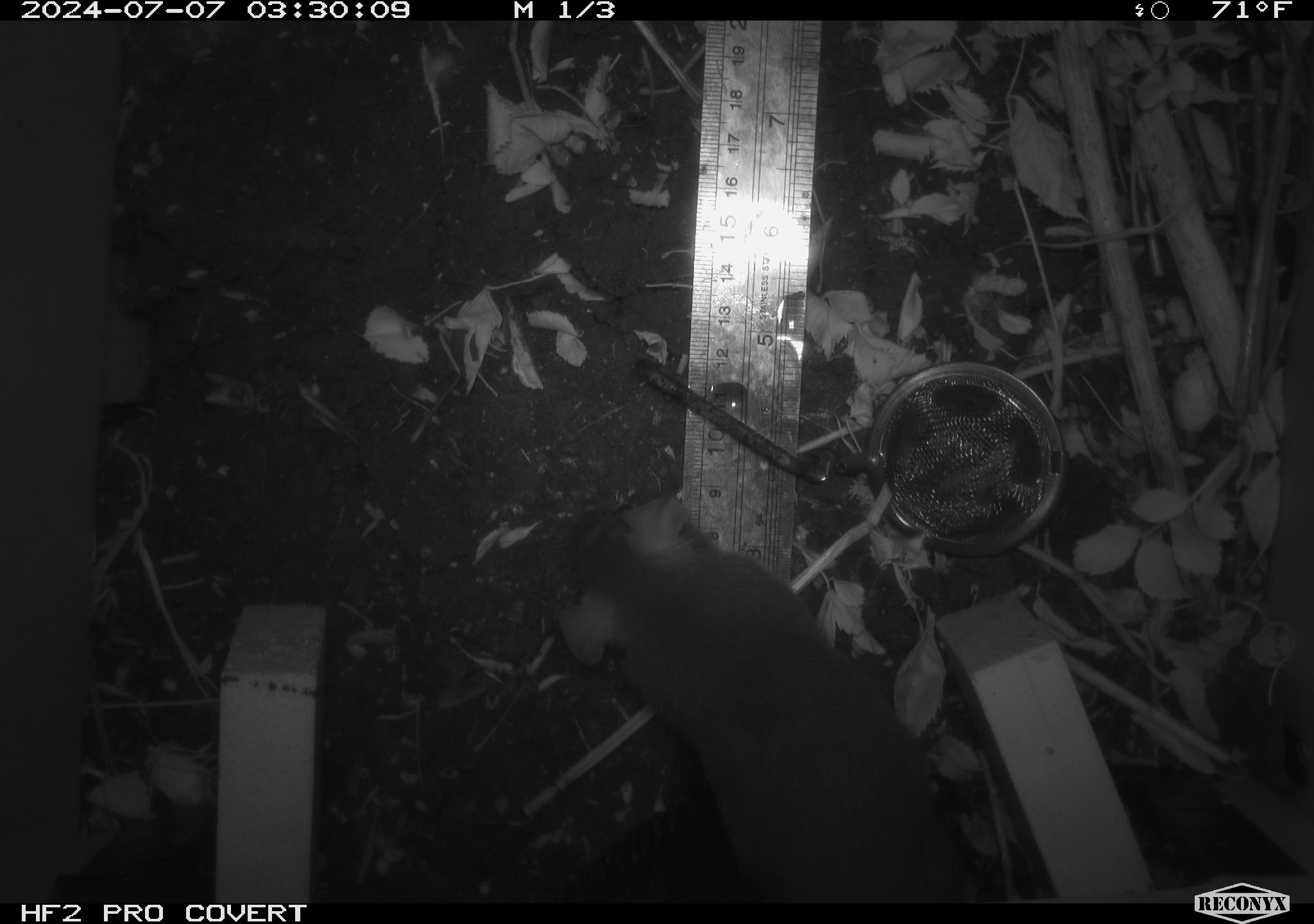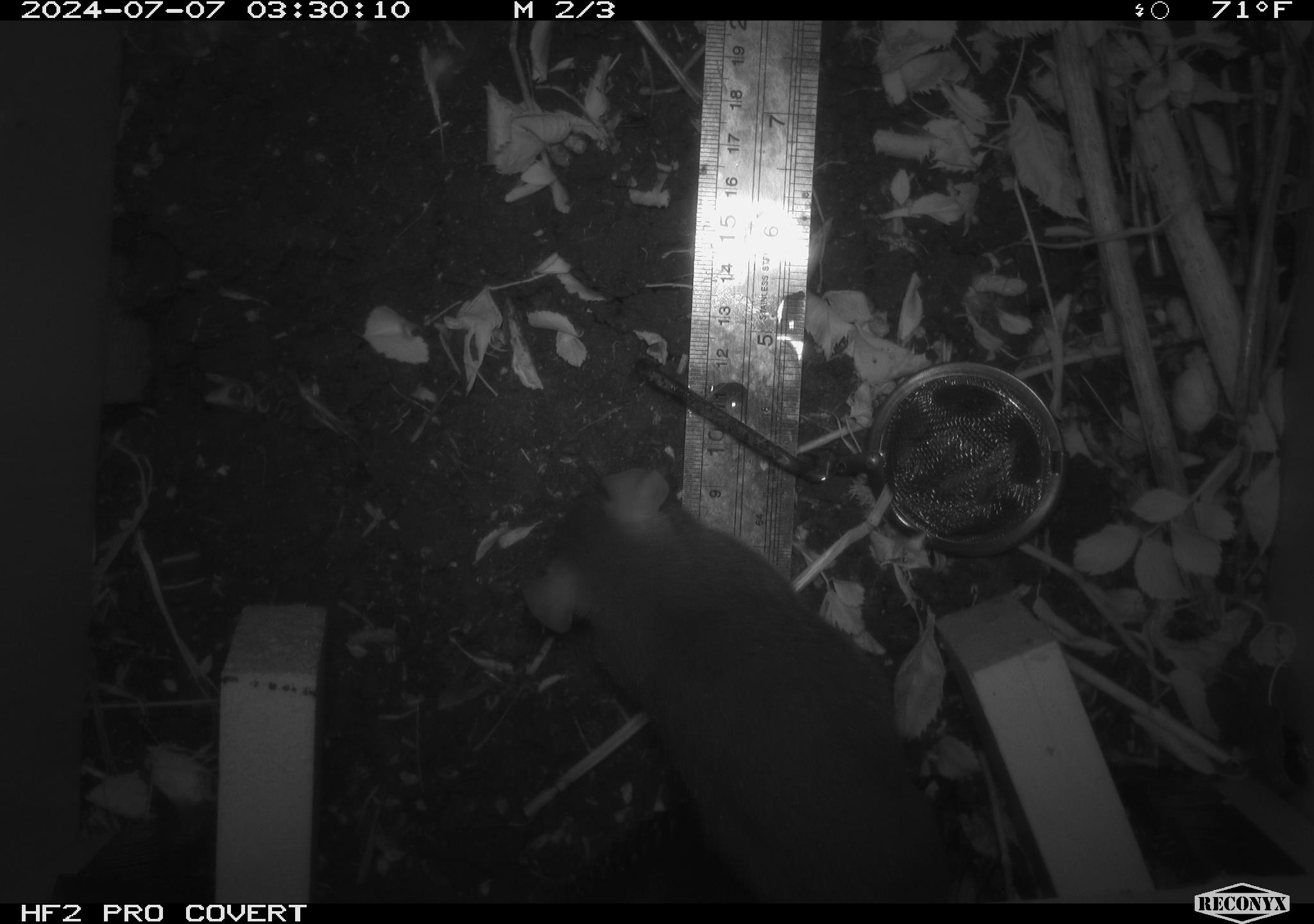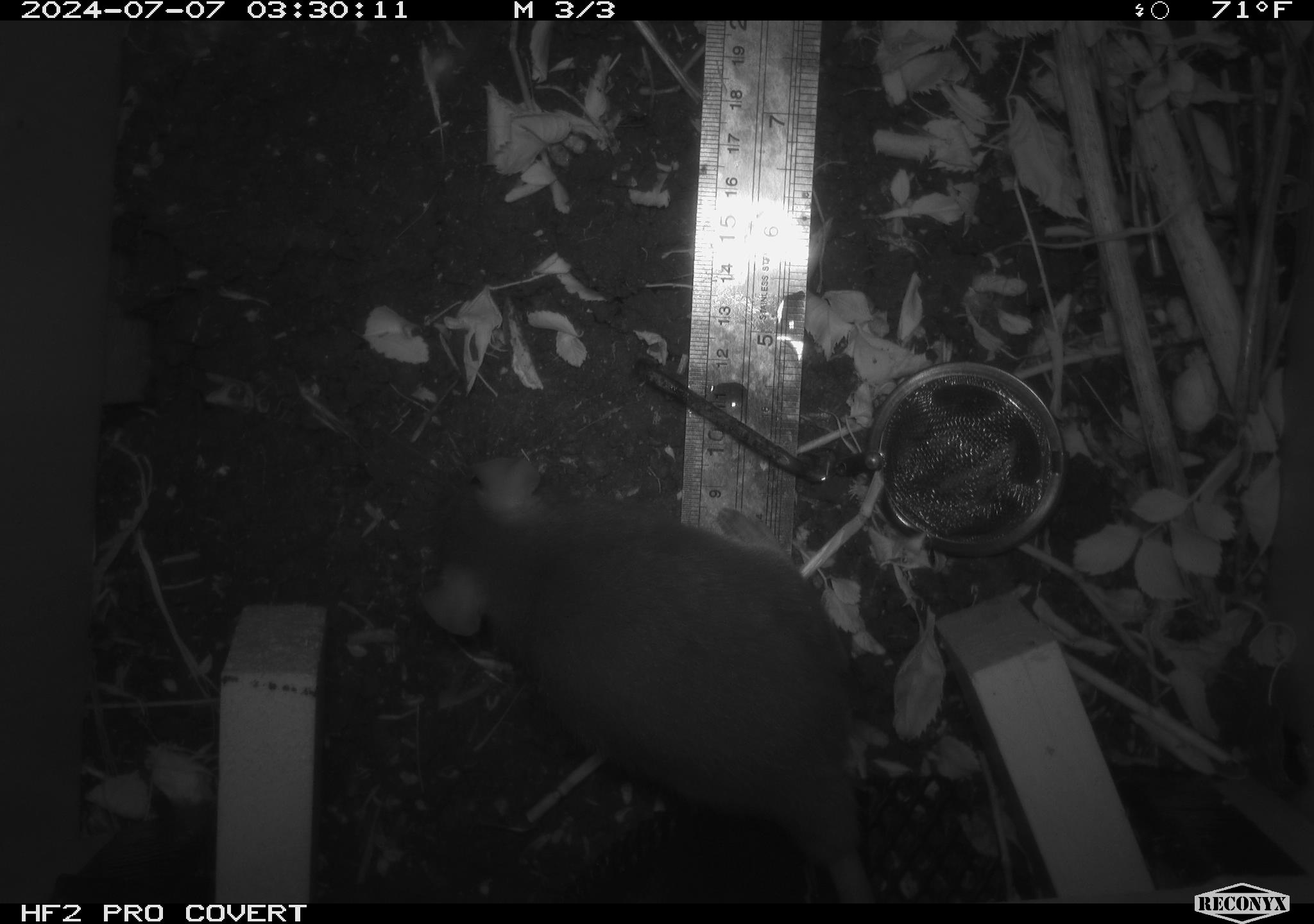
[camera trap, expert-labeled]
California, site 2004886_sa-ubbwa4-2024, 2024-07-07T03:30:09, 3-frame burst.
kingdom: Animalia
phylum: Chordata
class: Mammalia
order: Rodentia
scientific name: Rodentia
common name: woodrat or rat or mouse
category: woodrat or rat or mouse species